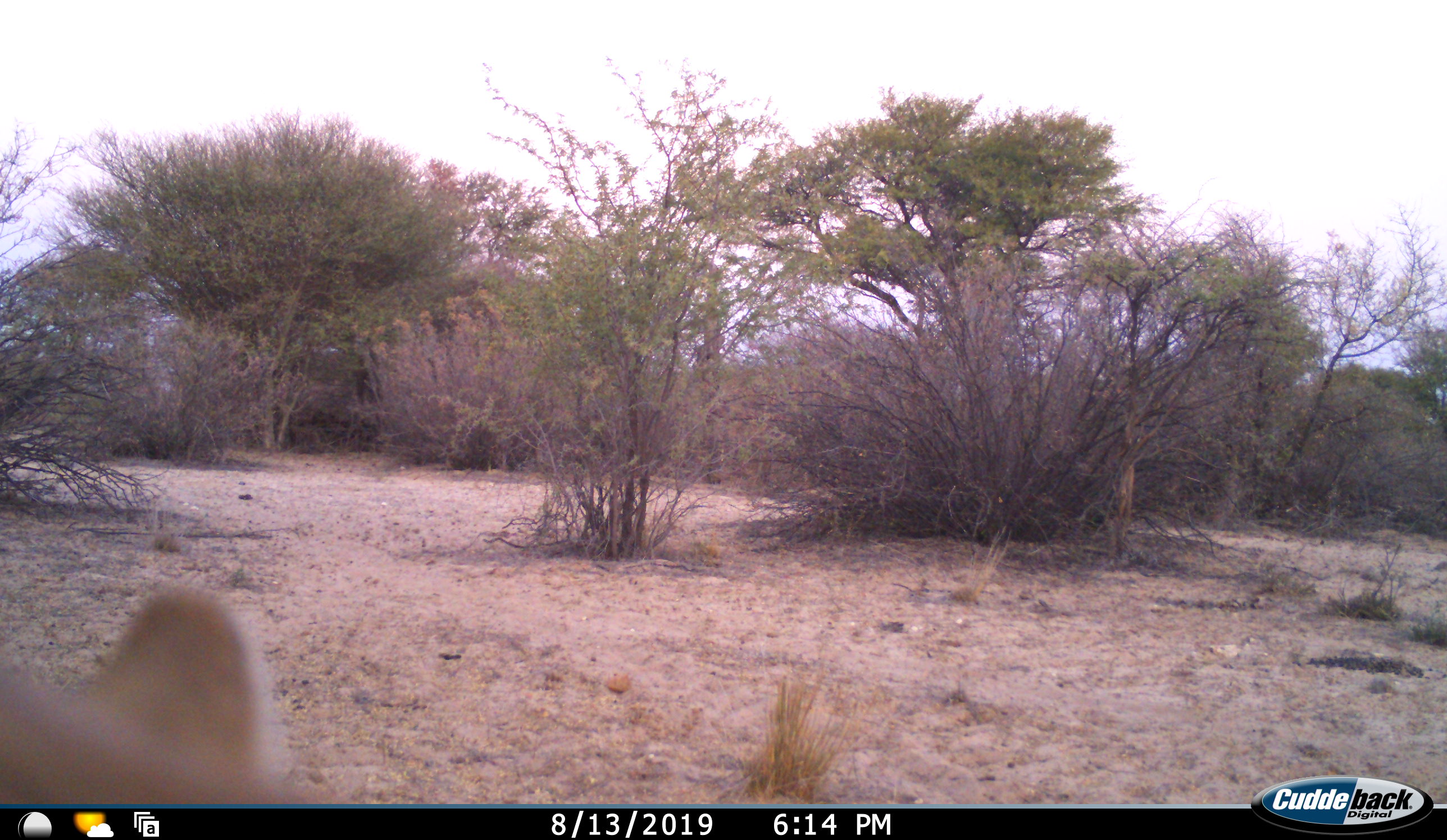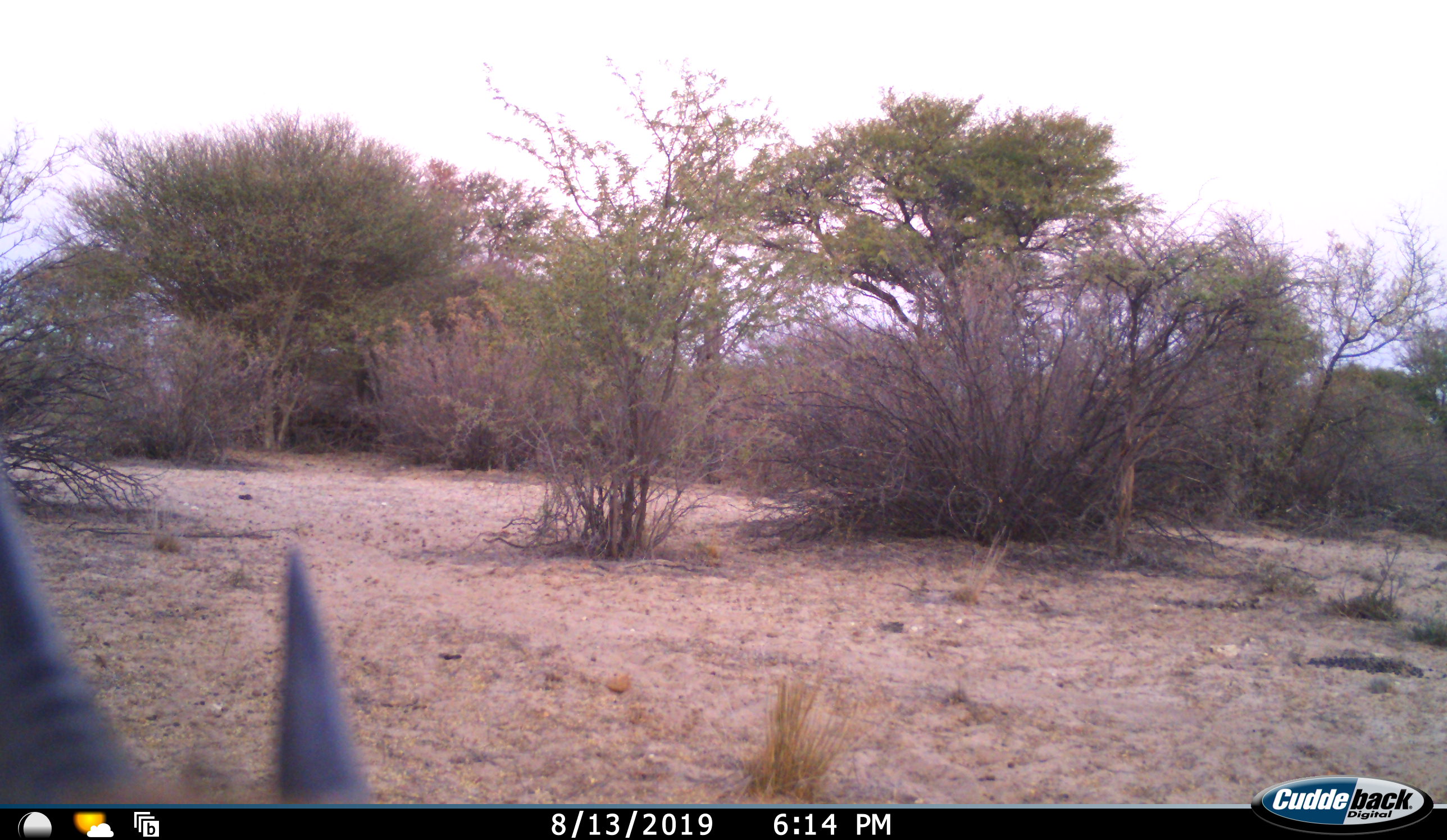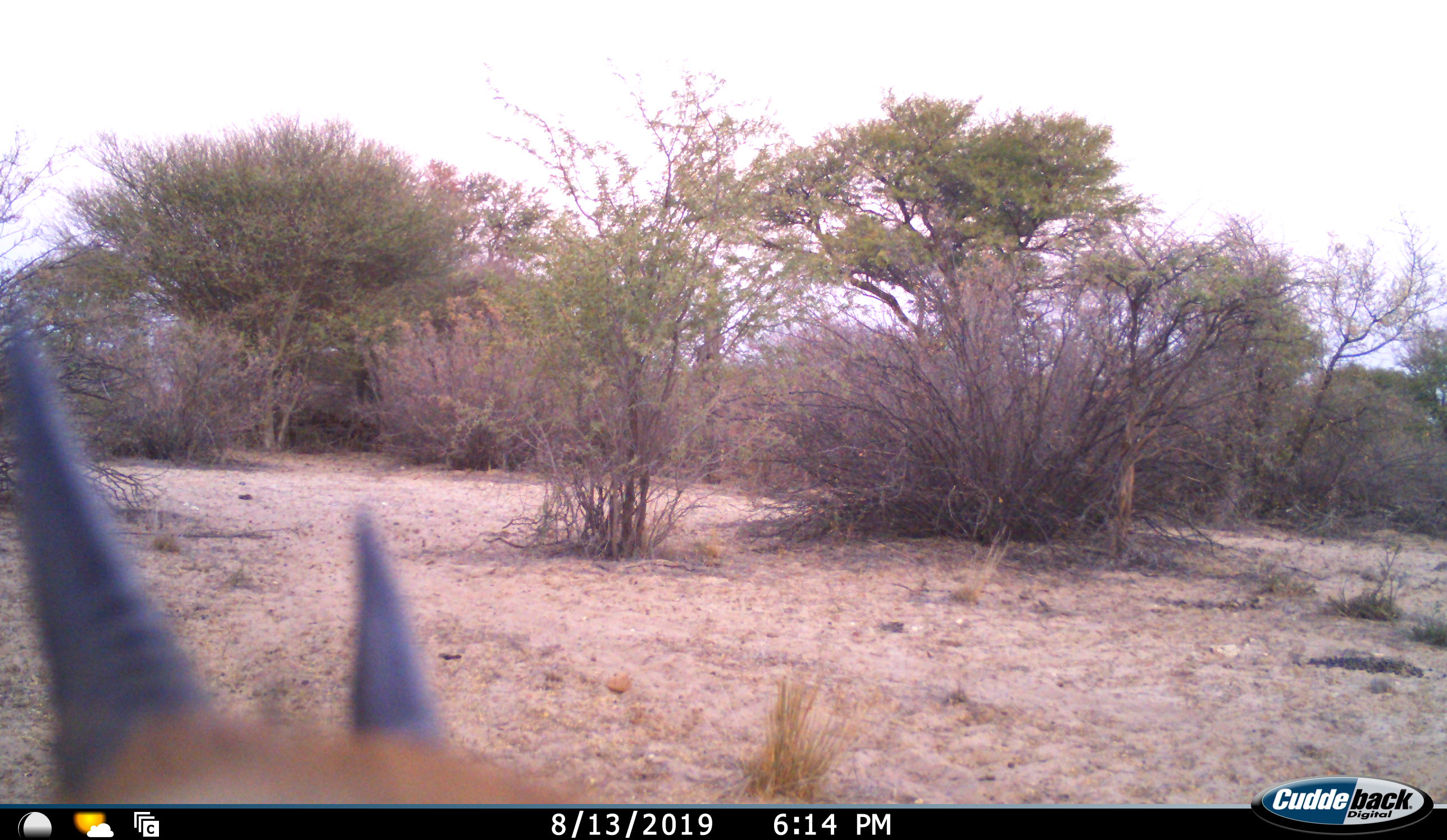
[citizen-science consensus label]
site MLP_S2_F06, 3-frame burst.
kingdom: Animalia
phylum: Chordata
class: Mammalia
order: Artiodactyla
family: Bovidae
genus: Sylvicapra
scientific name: Sylvicapra grimmia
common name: common duiker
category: duikercommongrey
Duikercommongrey (common duiker) (Sylvicapra grimmia), count 1. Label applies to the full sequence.